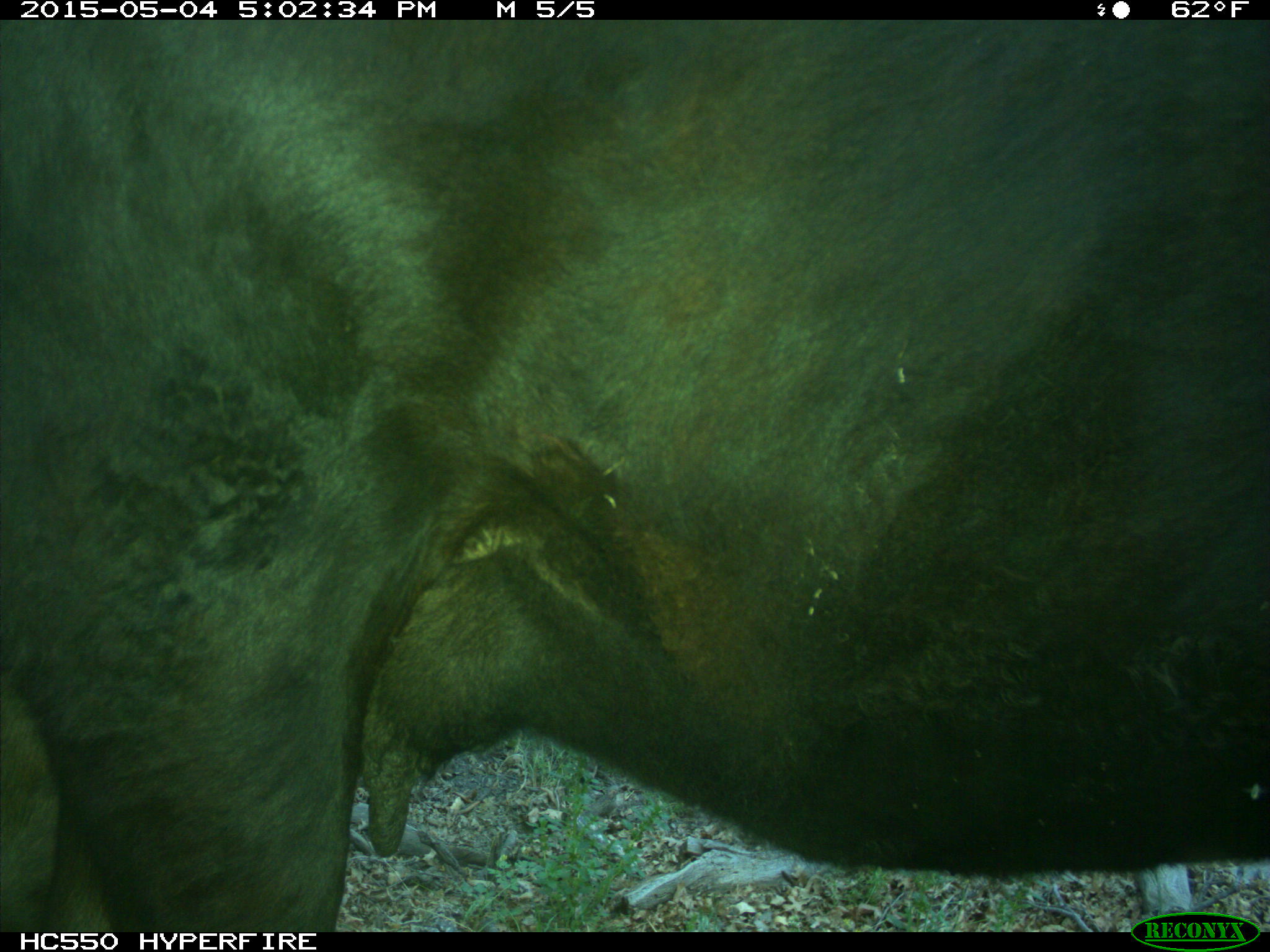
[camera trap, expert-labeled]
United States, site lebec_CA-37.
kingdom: Animalia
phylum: Chordata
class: Mammalia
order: Artiodactyla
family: Bovidae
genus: Bos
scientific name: Bos taurus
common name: domestic cow